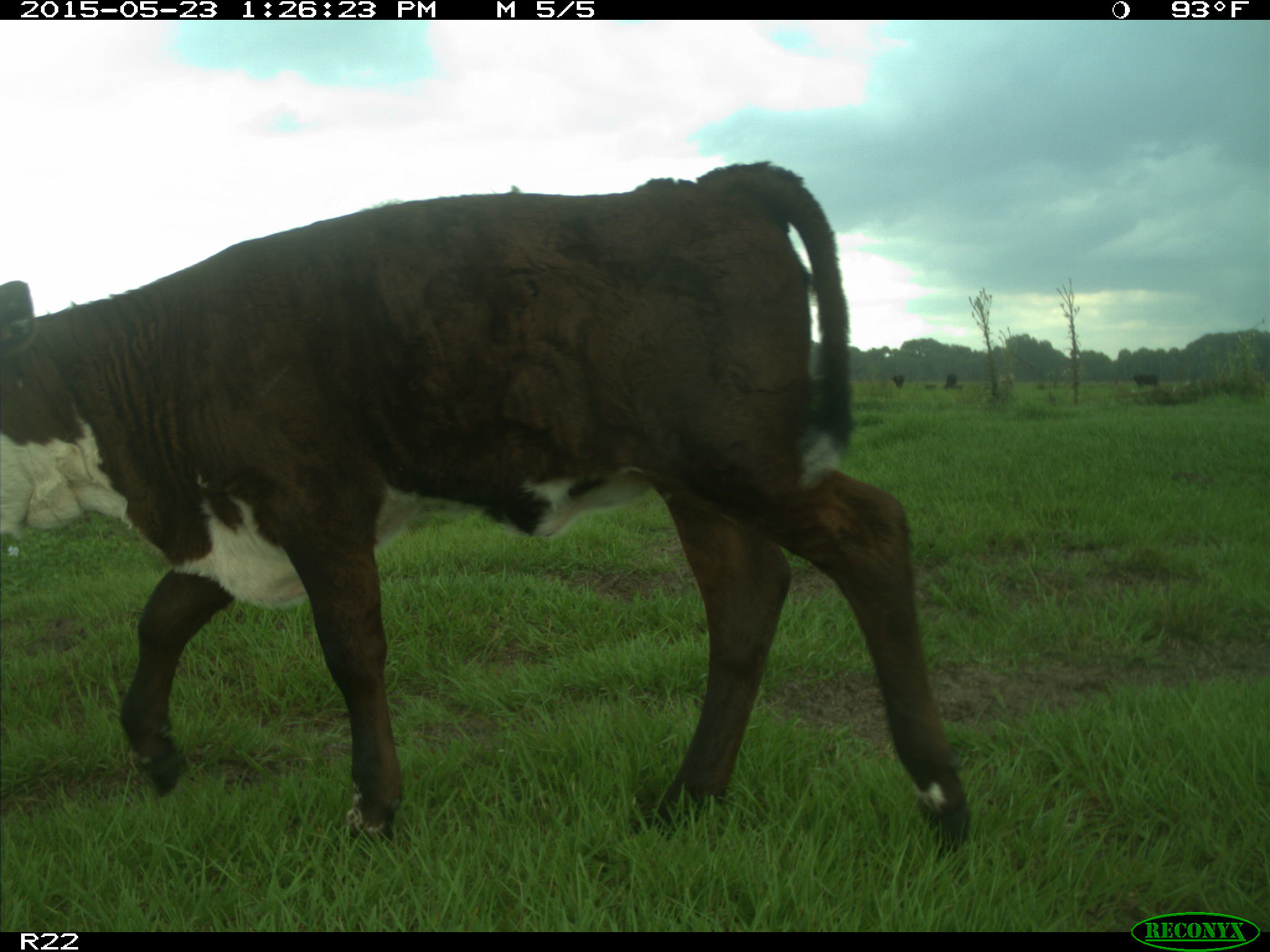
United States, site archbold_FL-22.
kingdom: Animalia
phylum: Chordata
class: Mammalia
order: Artiodactyla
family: Bovidae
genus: Bos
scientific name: Bos taurus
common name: domestic cow